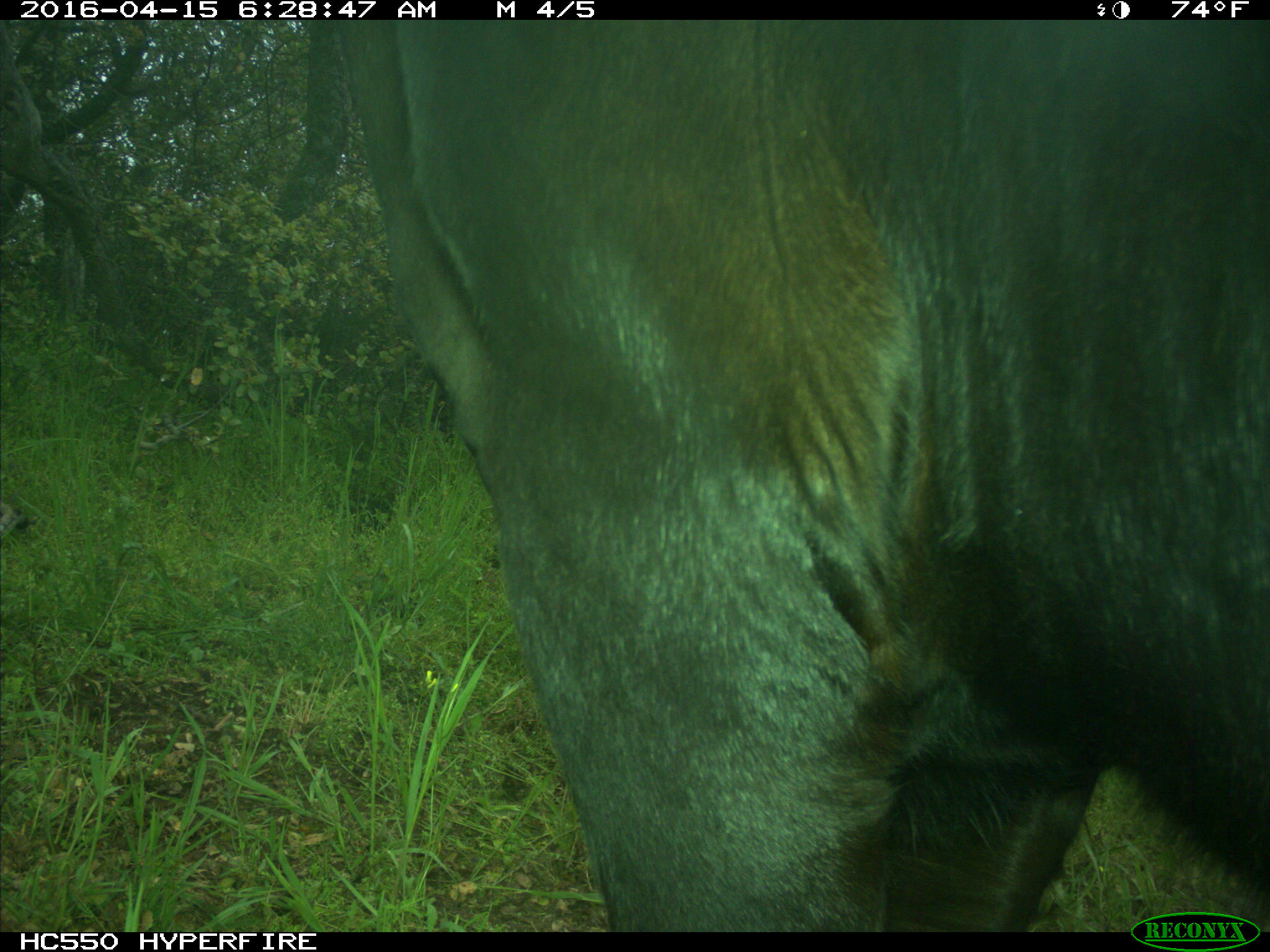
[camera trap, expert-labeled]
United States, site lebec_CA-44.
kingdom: Animalia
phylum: Chordata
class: Mammalia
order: Artiodactyla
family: Bovidae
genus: Bos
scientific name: Bos taurus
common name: domestic cow